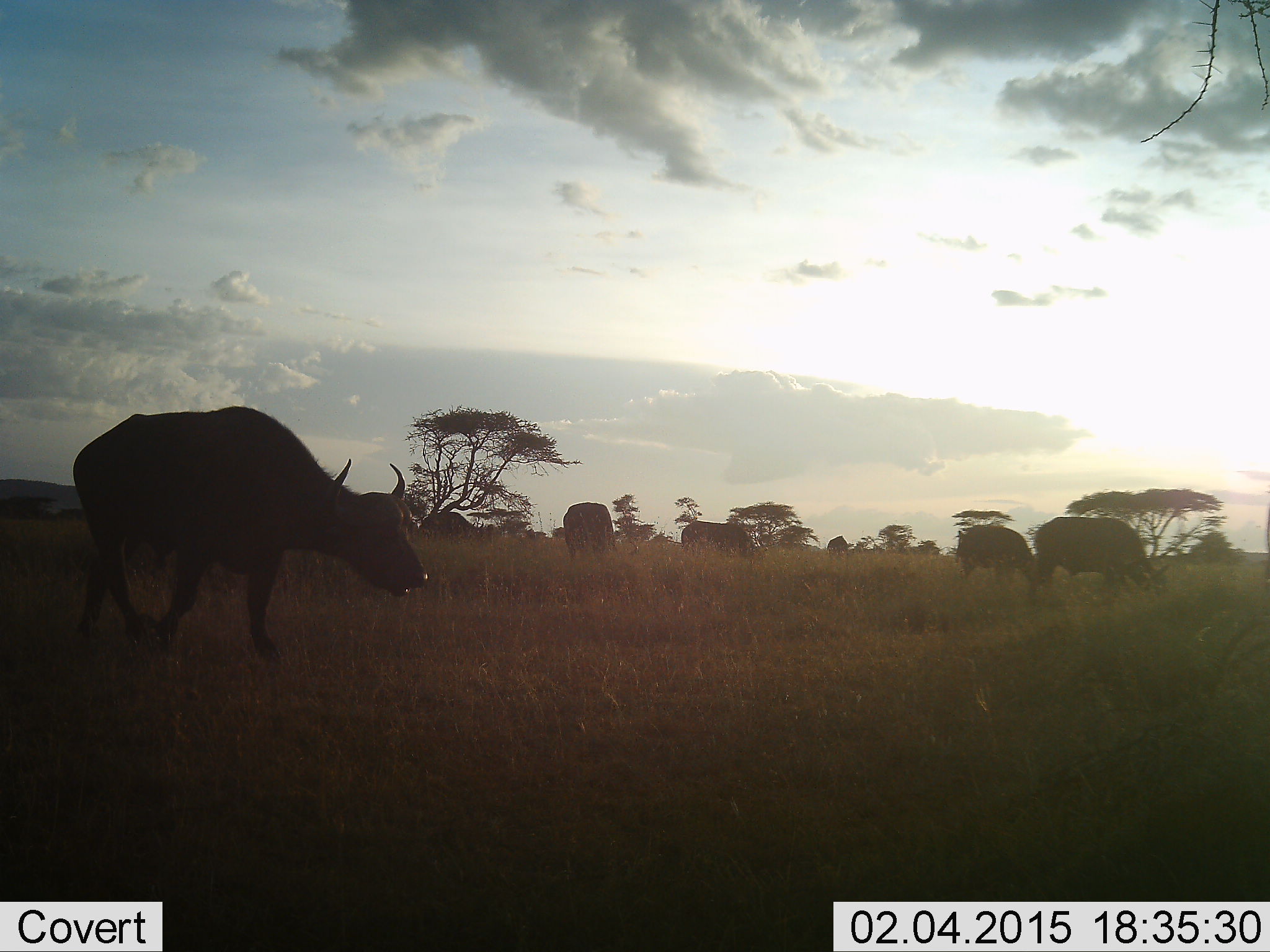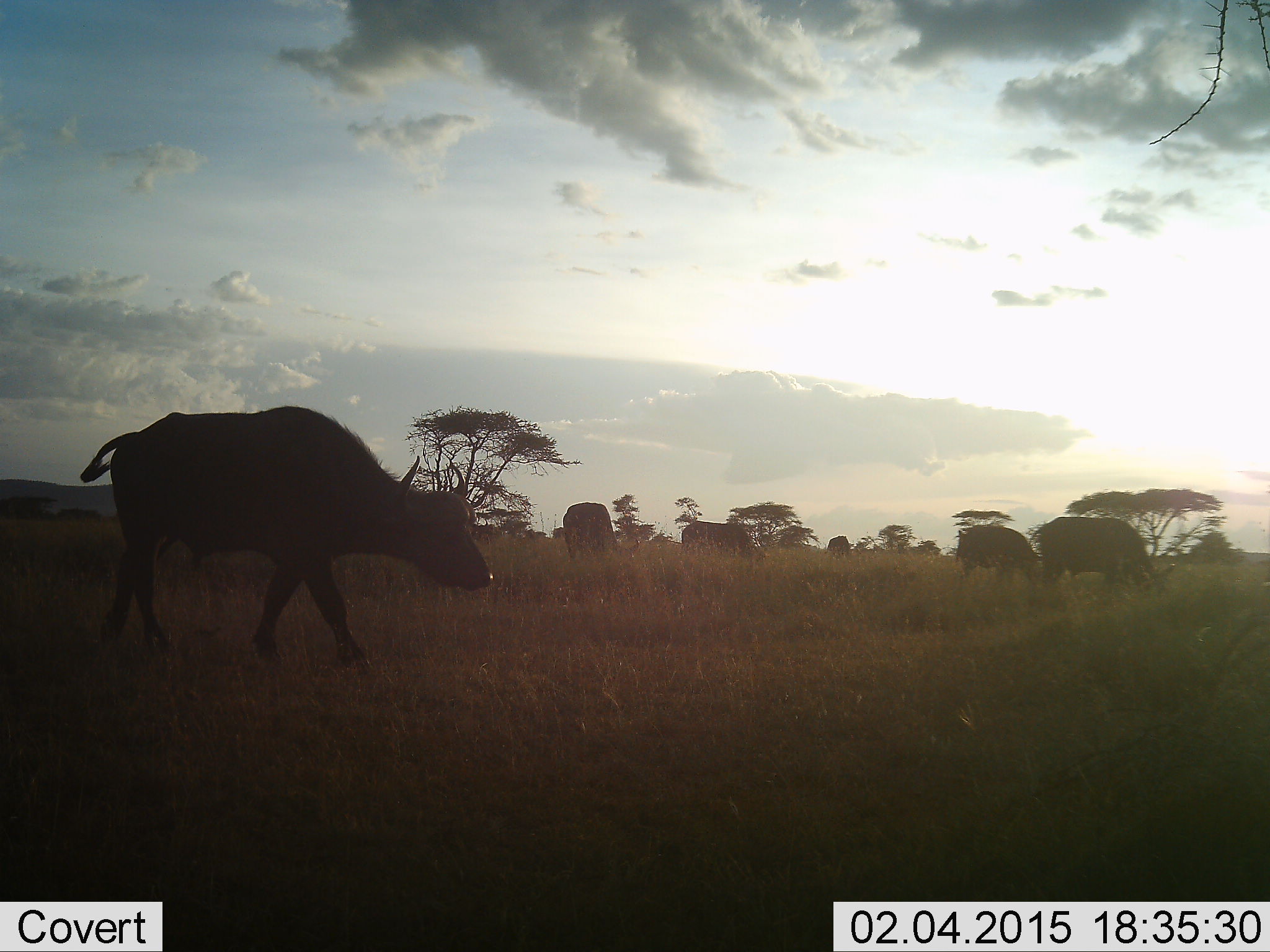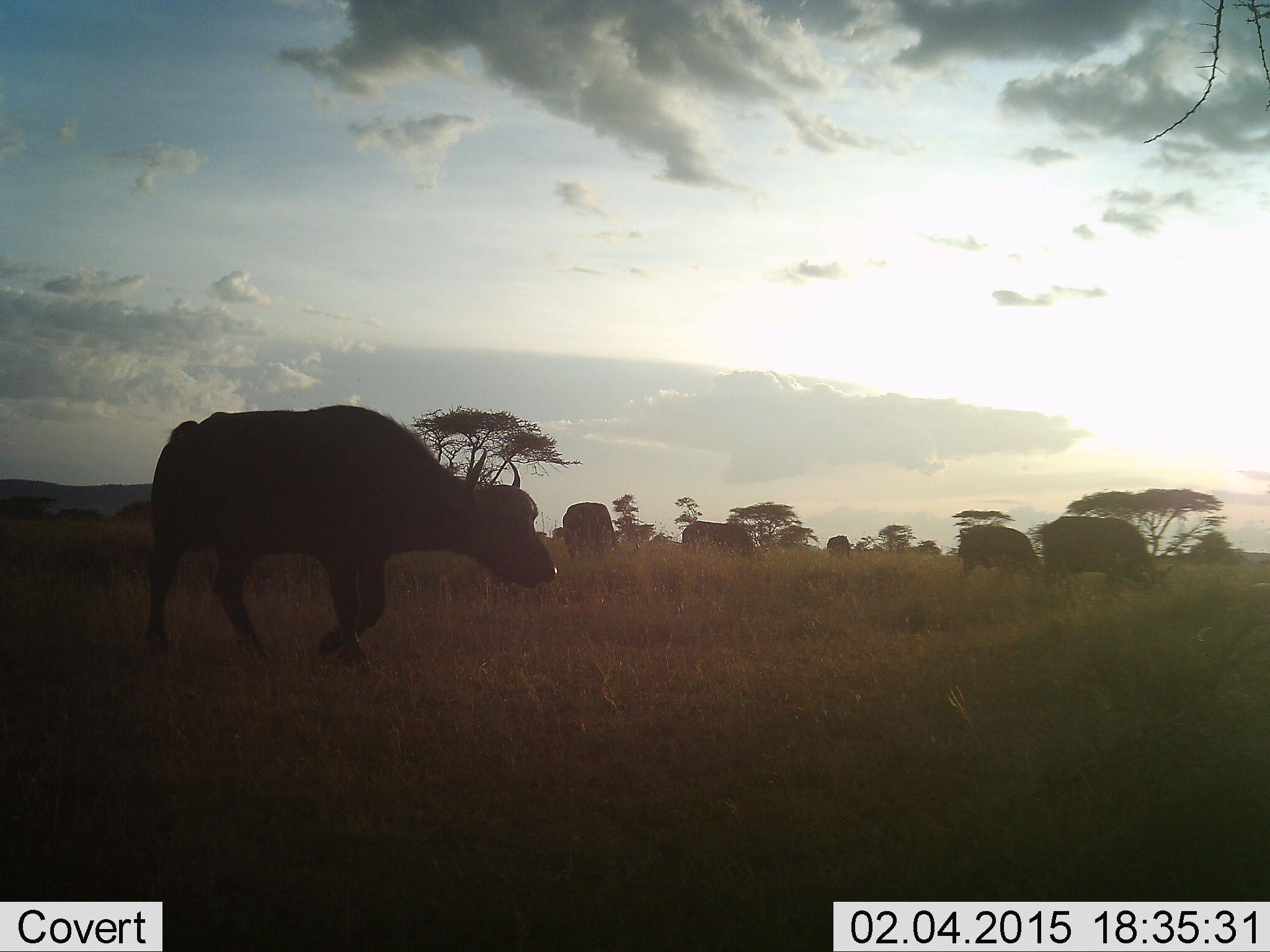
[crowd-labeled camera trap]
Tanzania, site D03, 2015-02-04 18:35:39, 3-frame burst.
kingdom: Animalia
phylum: Chordata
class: Mammalia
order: Artiodactyla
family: Bovidae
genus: Syncerus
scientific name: Syncerus caffer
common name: cape buffalo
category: buffalo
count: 7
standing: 30%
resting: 0%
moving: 90%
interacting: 0%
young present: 10%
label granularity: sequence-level